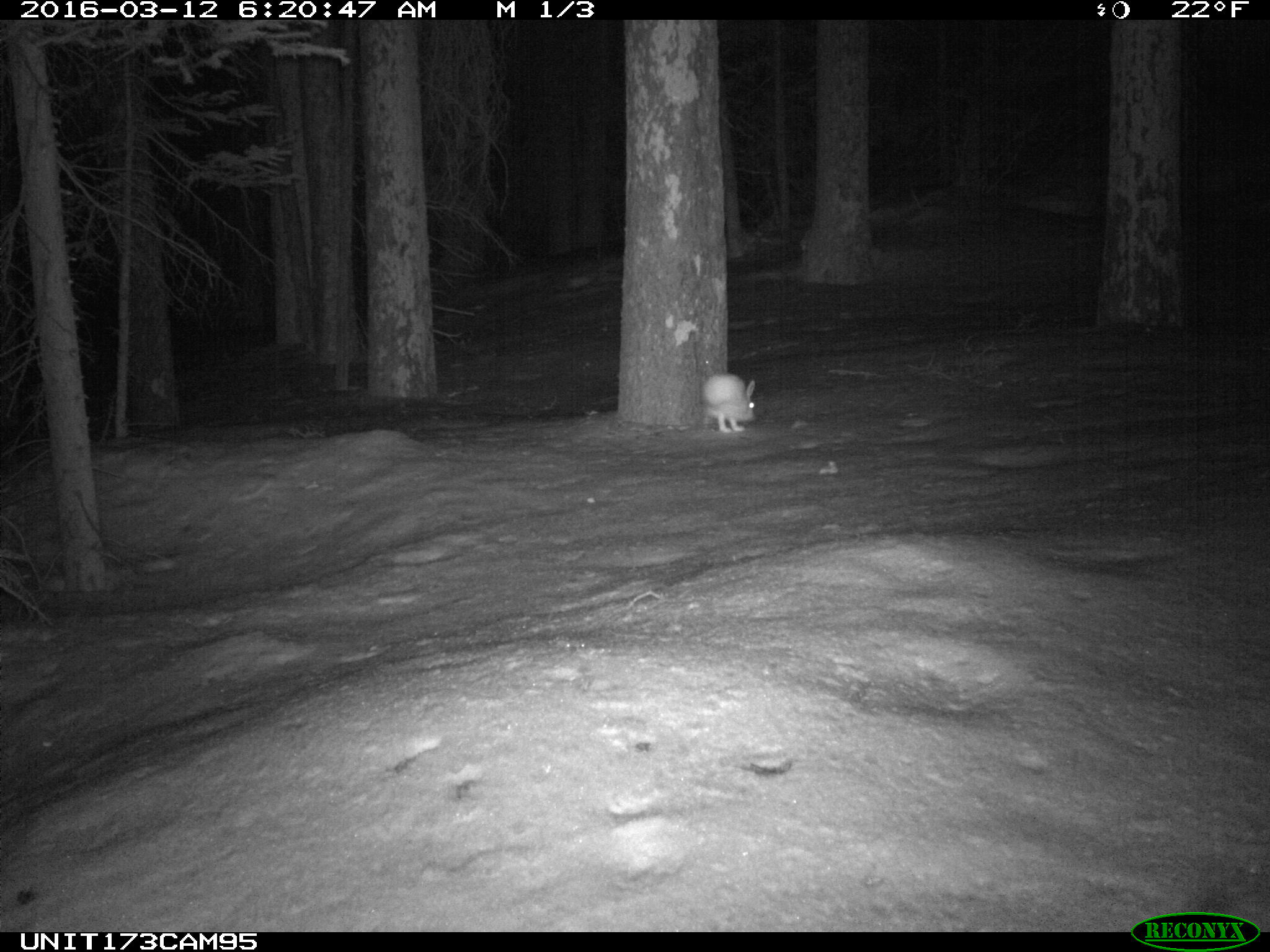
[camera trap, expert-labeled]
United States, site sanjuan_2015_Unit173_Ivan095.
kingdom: Animalia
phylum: Chordata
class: Mammalia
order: Lagomorpha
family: Leporidae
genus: Lepus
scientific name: Lepus americanus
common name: snowshoe hare